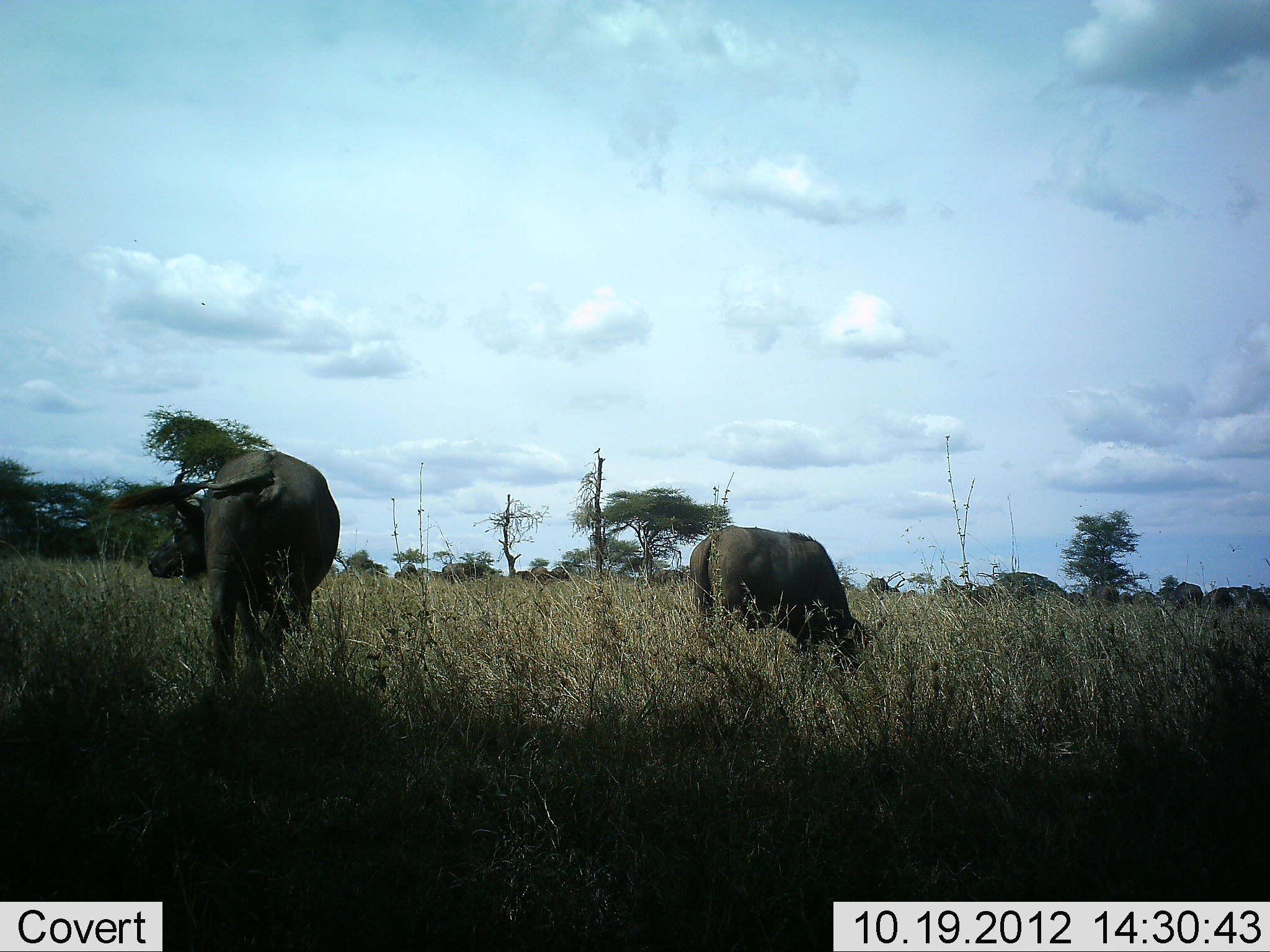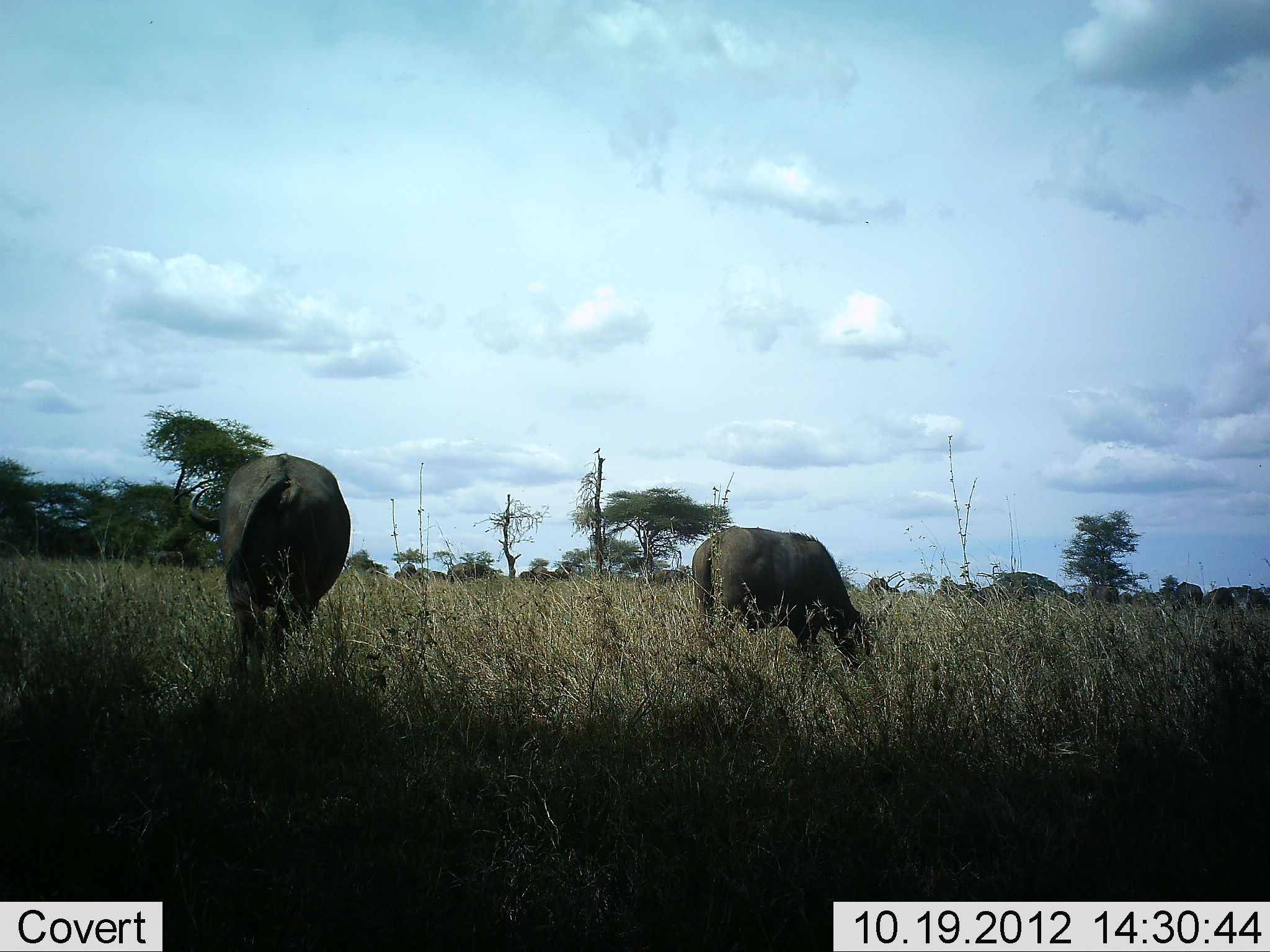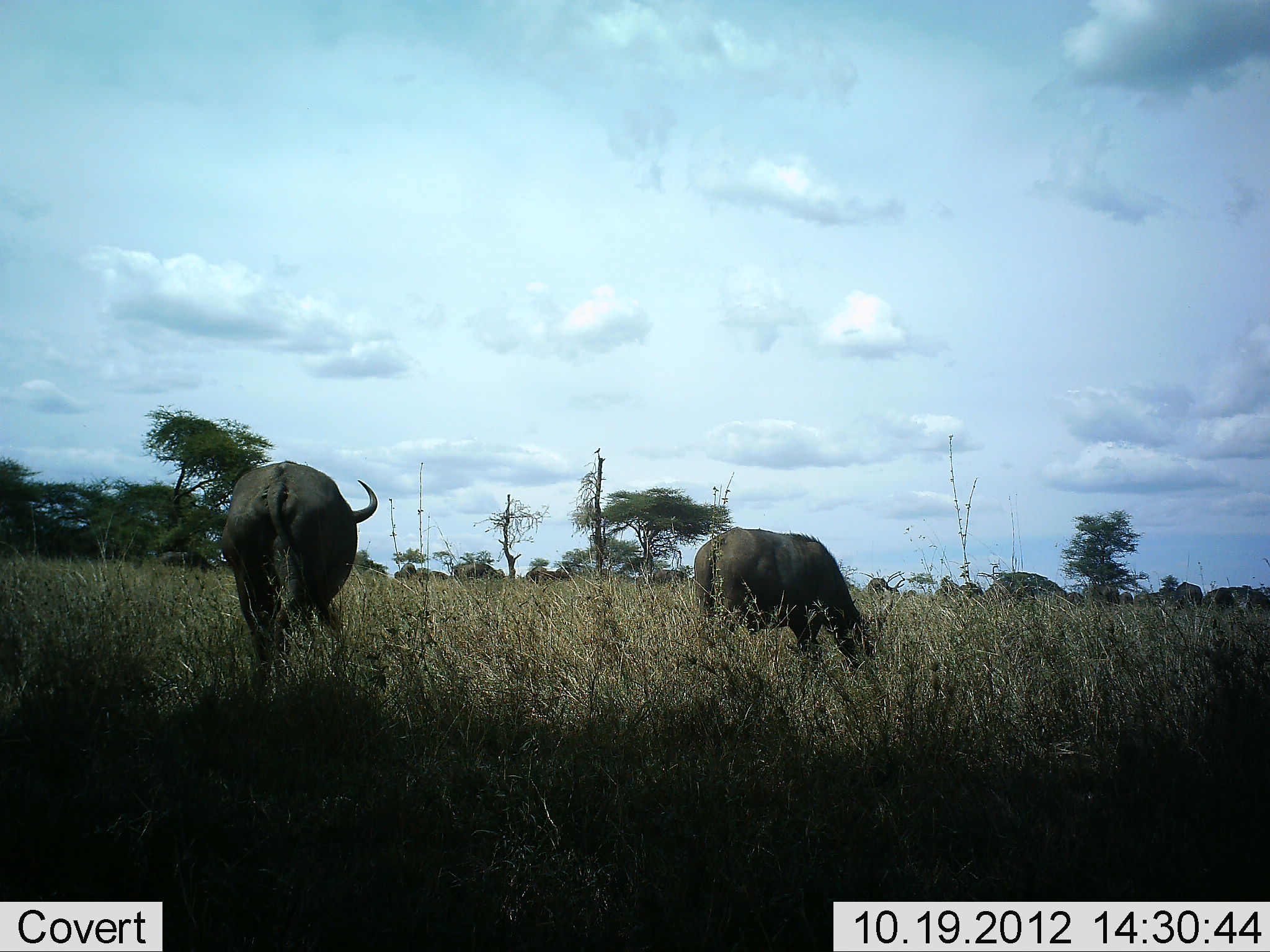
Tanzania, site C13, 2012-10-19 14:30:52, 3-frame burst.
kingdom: Animalia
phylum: Chordata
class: Mammalia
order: Artiodactyla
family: Bovidae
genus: Syncerus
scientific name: Syncerus caffer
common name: cape buffalo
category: buffalo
Buffalo (cape buffalo) (Syncerus caffer), count 10. Behavior (volunteer vote fractions): standing 50%, resting 0%, moving 20%, interacting 0%. Young present (vote fraction): 0%. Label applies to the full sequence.